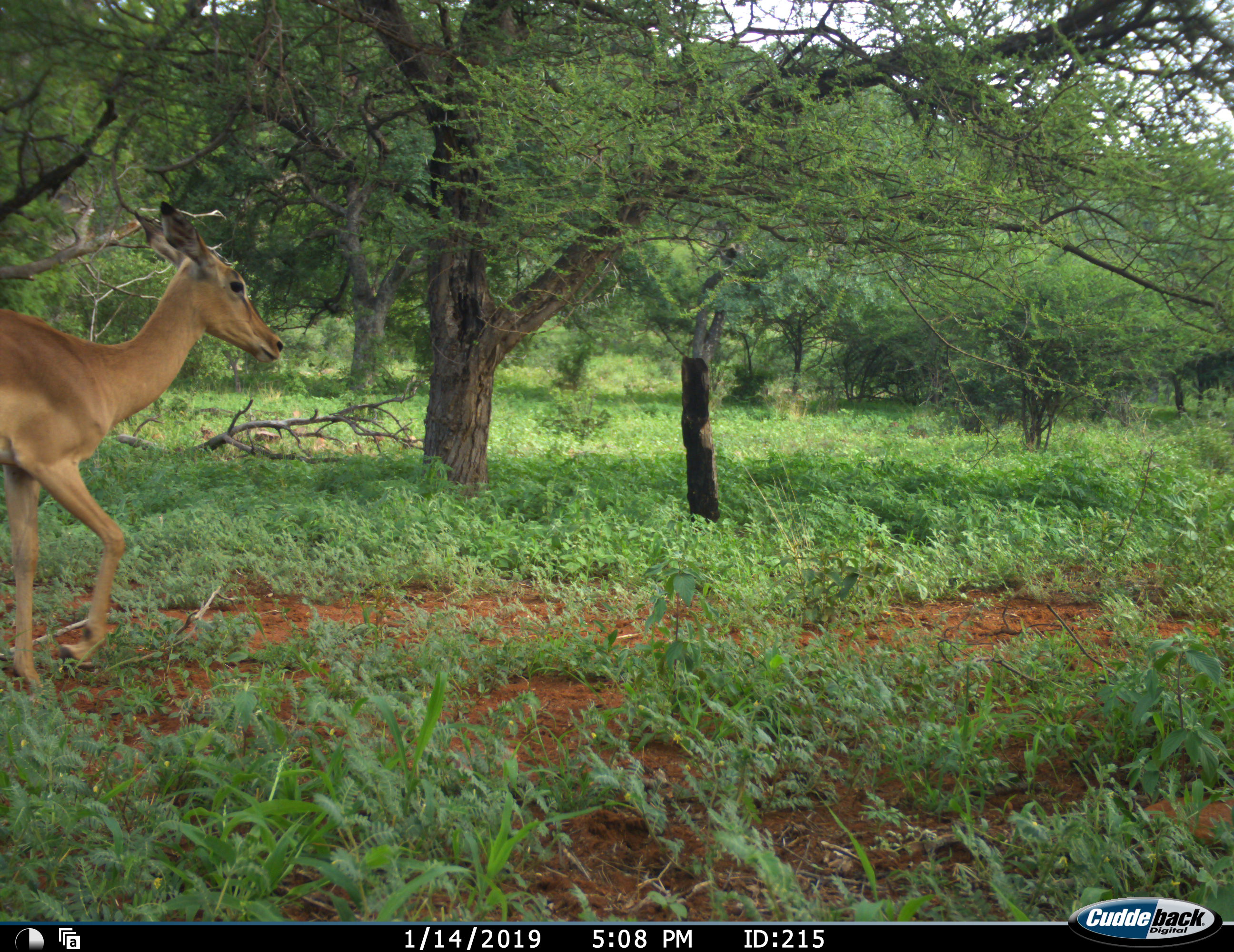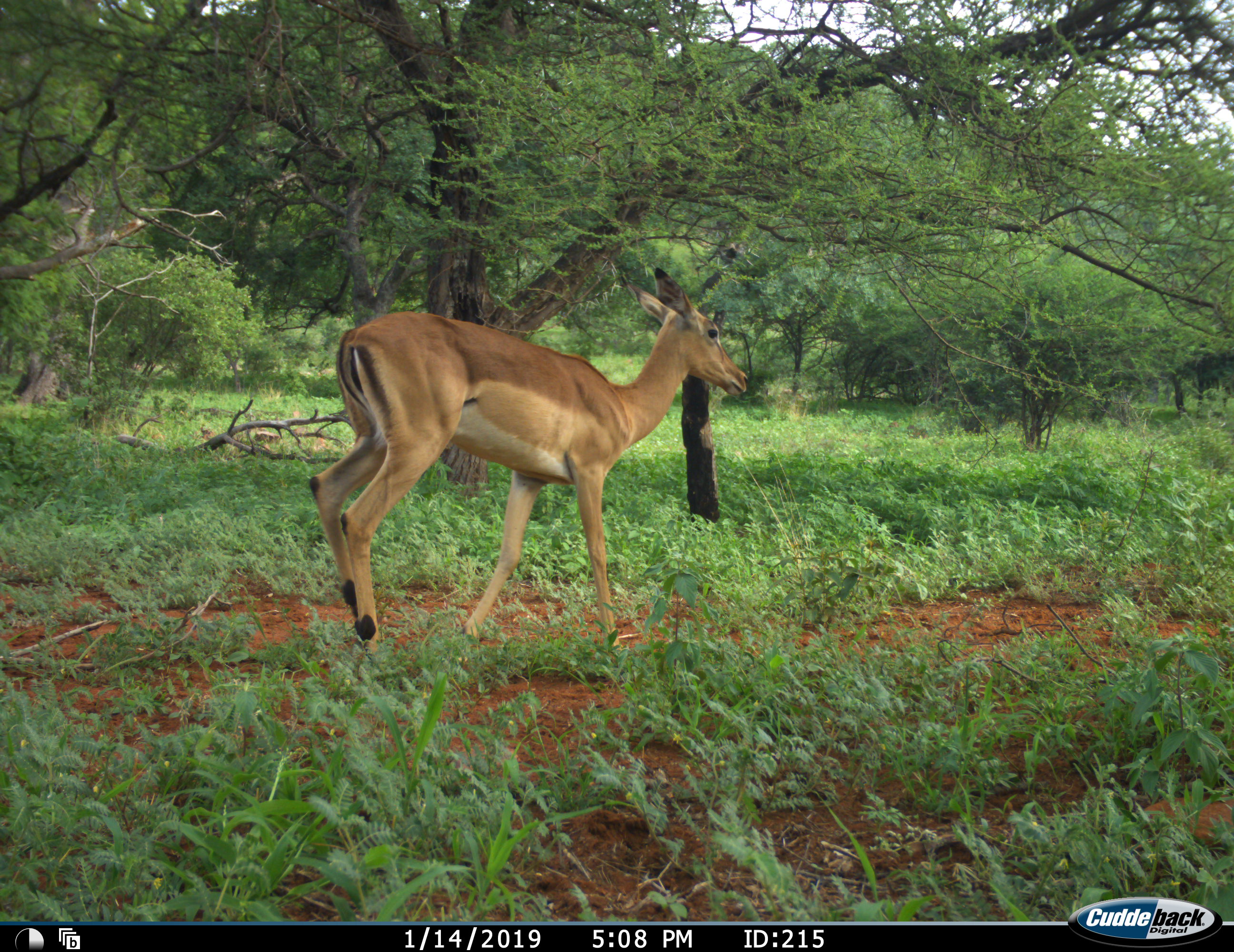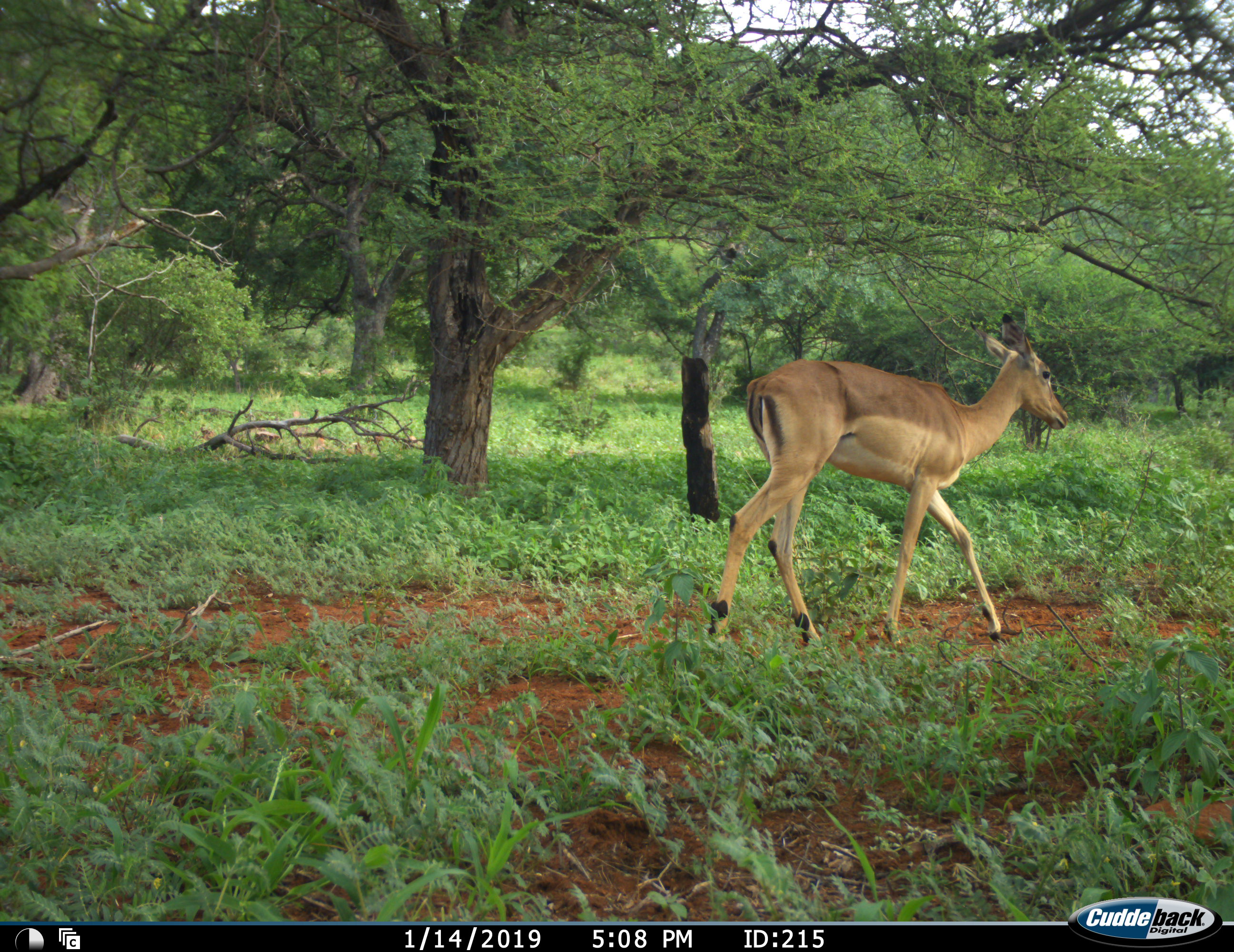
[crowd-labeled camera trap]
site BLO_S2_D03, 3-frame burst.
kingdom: Animalia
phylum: Chordata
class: Mammalia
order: Artiodactyla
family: Bovidae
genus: Aepyceros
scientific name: Aepyceros melampus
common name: impala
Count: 1.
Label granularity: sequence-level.